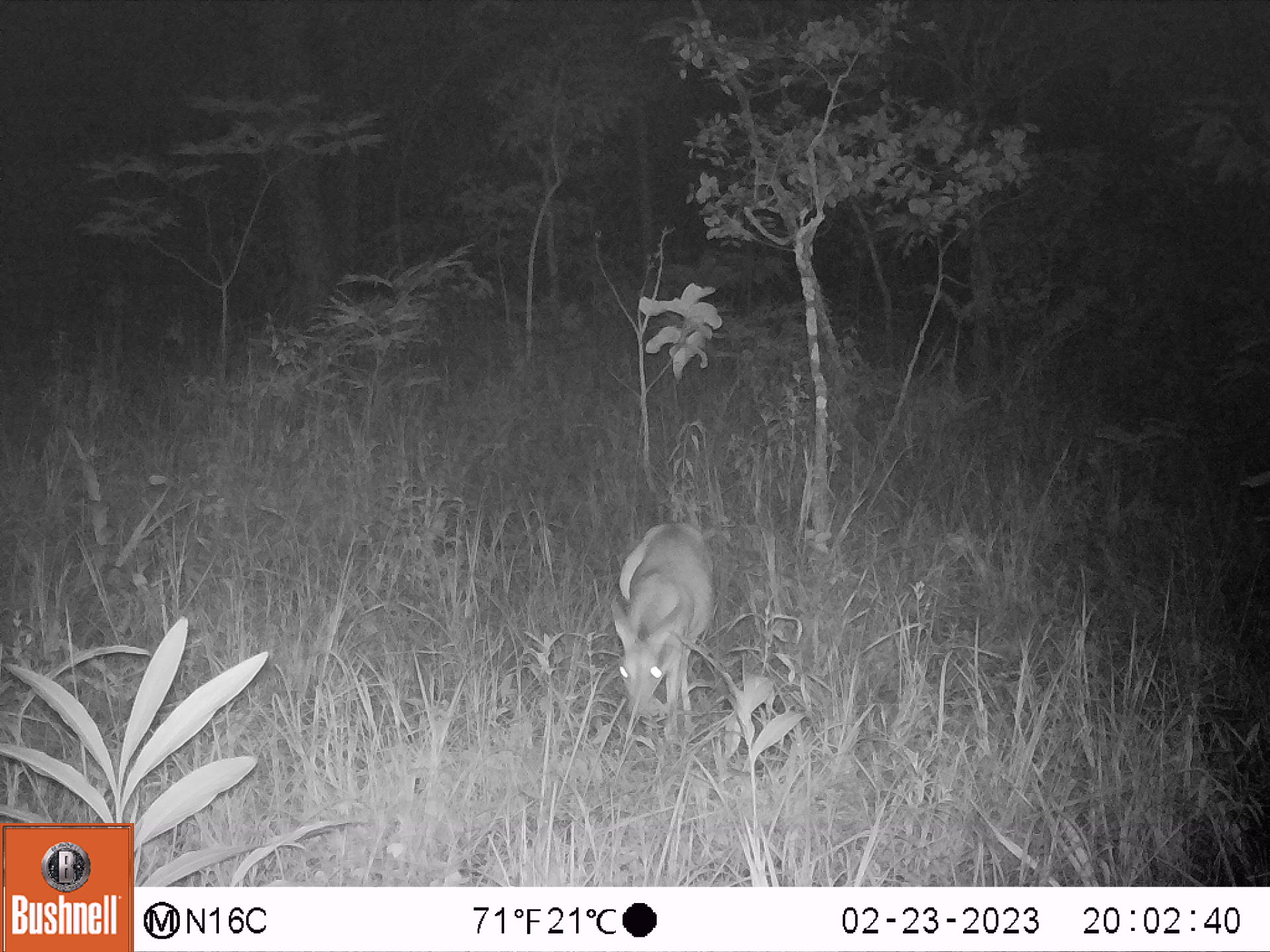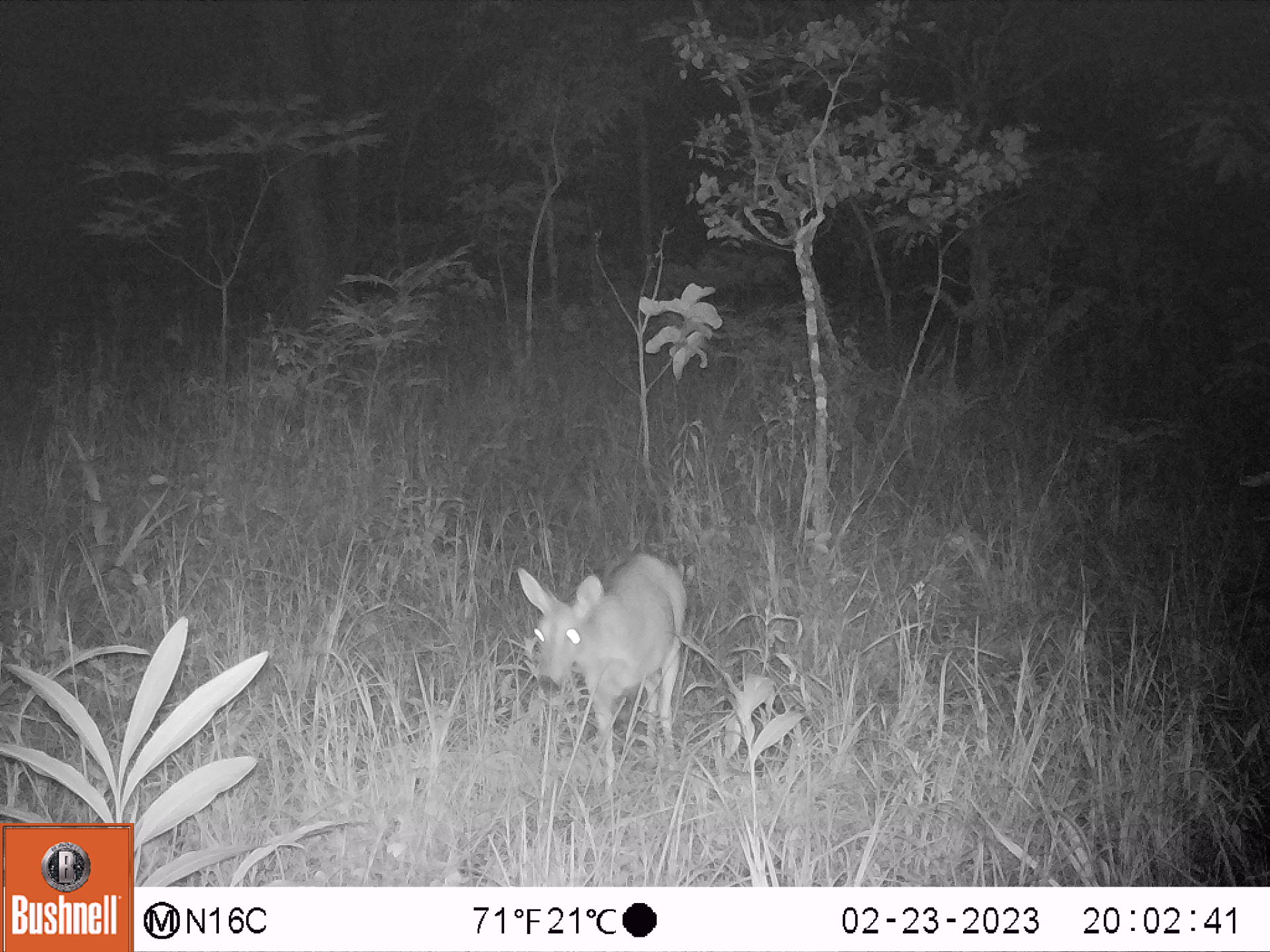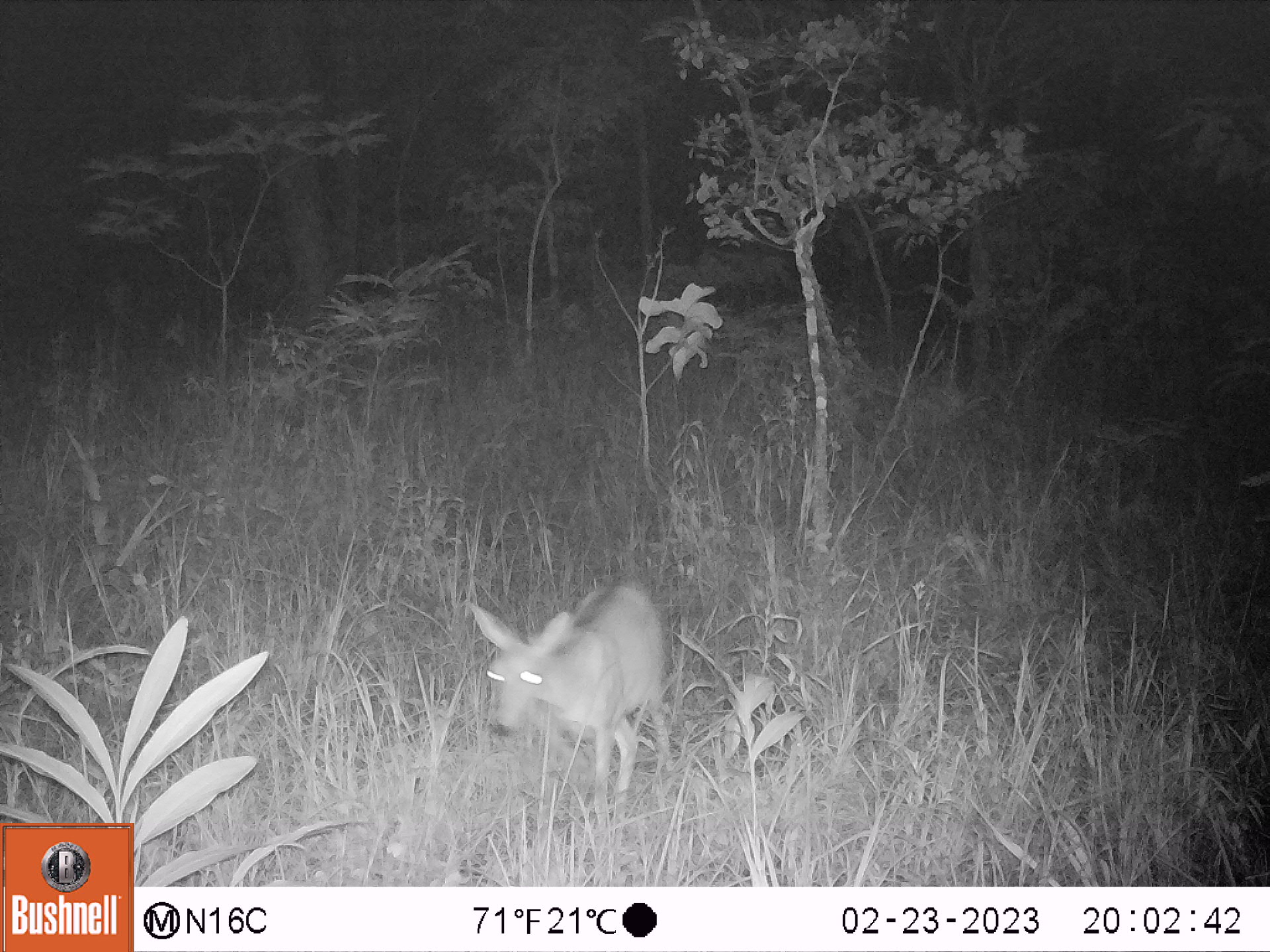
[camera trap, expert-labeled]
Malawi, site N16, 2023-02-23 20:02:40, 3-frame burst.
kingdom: Animalia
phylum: Chordata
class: Mammalia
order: Artiodactyla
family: Bovidae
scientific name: Antilopinae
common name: small antelope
Small antelope (Antilopinae), count 1.